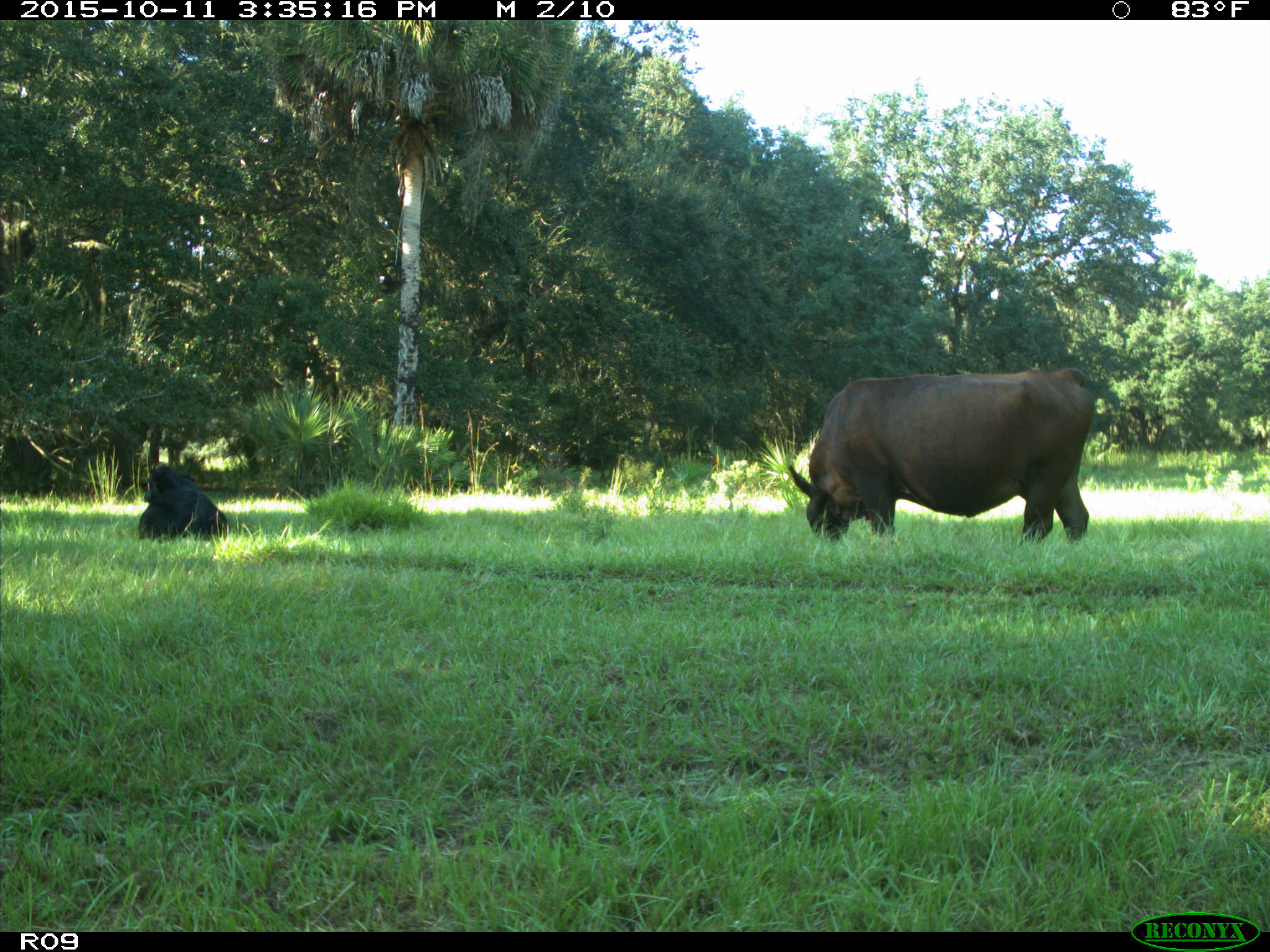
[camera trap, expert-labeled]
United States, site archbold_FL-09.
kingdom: Animalia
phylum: Chordata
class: Mammalia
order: Artiodactyla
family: Bovidae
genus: Bos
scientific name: Bos taurus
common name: domestic cow